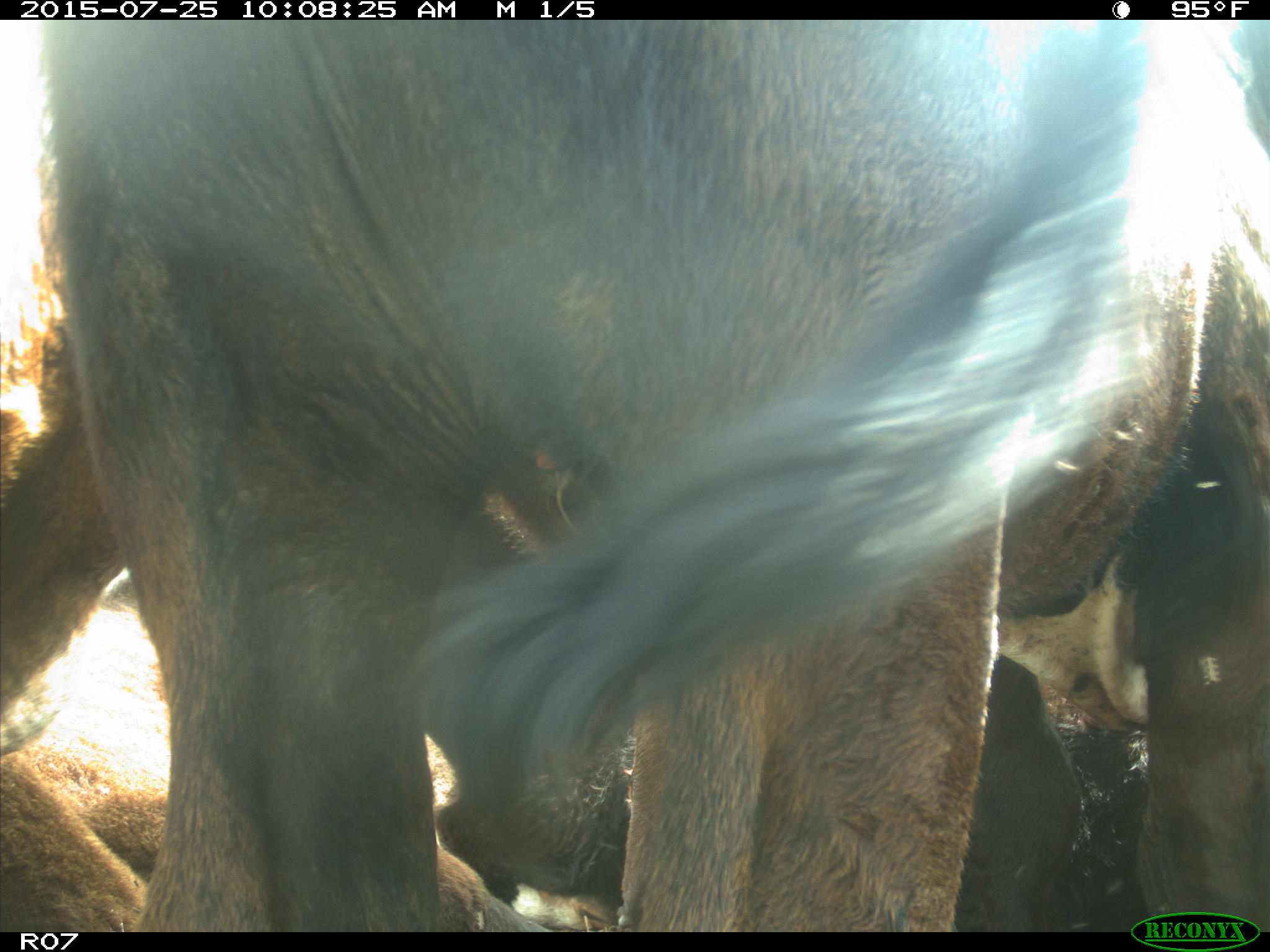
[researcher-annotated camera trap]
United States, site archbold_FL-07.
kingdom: Animalia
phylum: Chordata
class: Mammalia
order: Artiodactyla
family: Bovidae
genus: Bos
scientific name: Bos taurus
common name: domestic cow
Bos taurus (domestic cow).